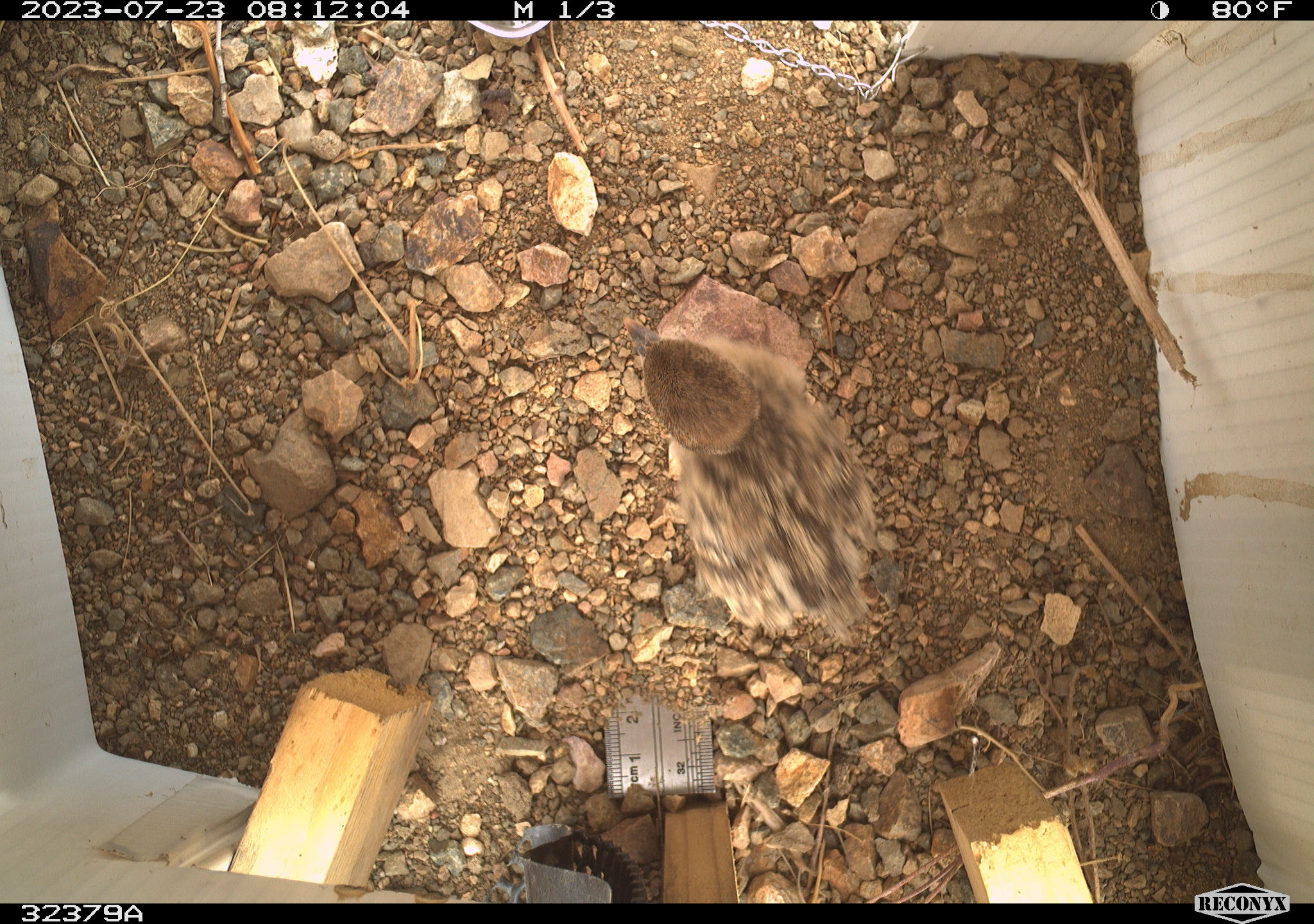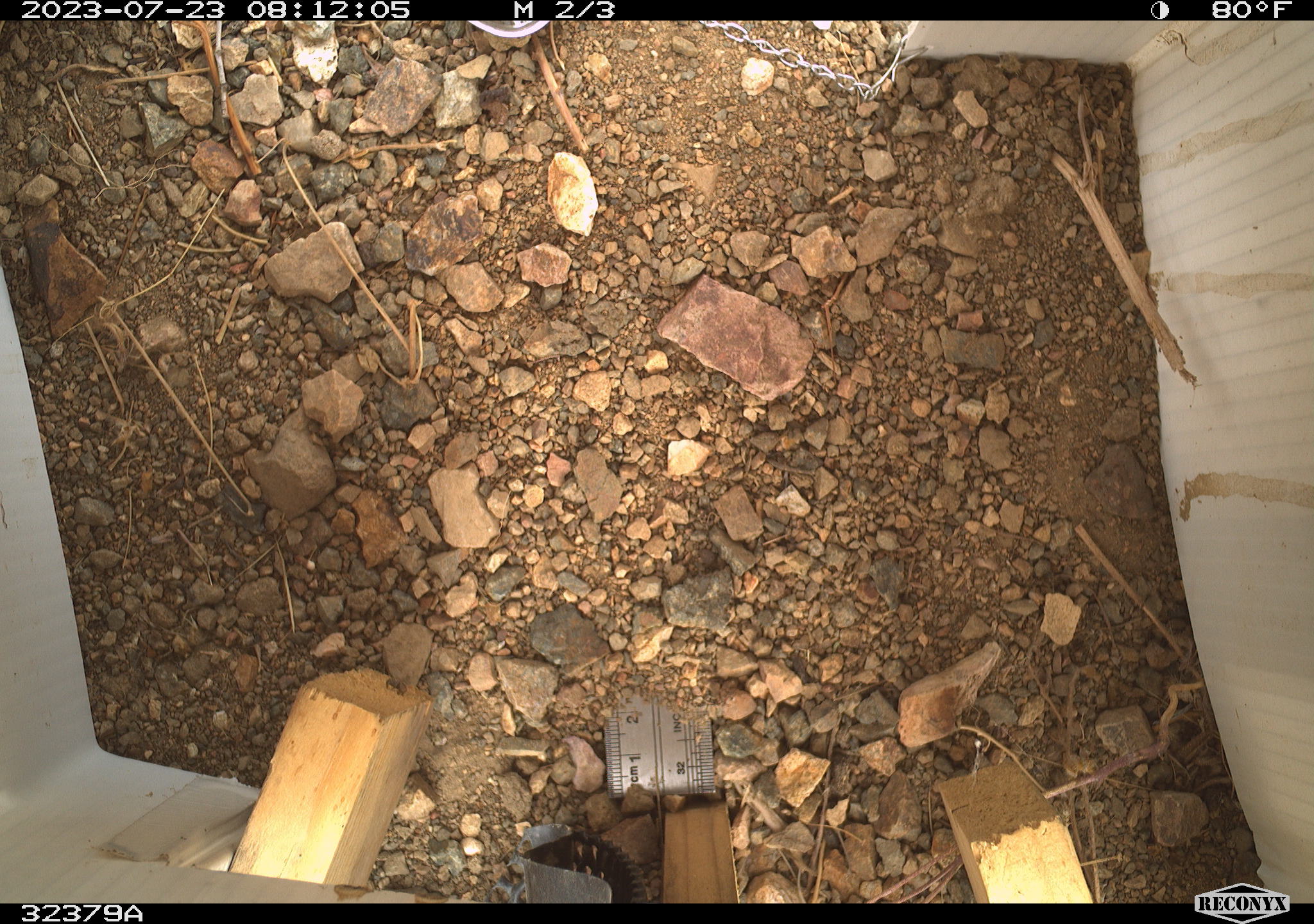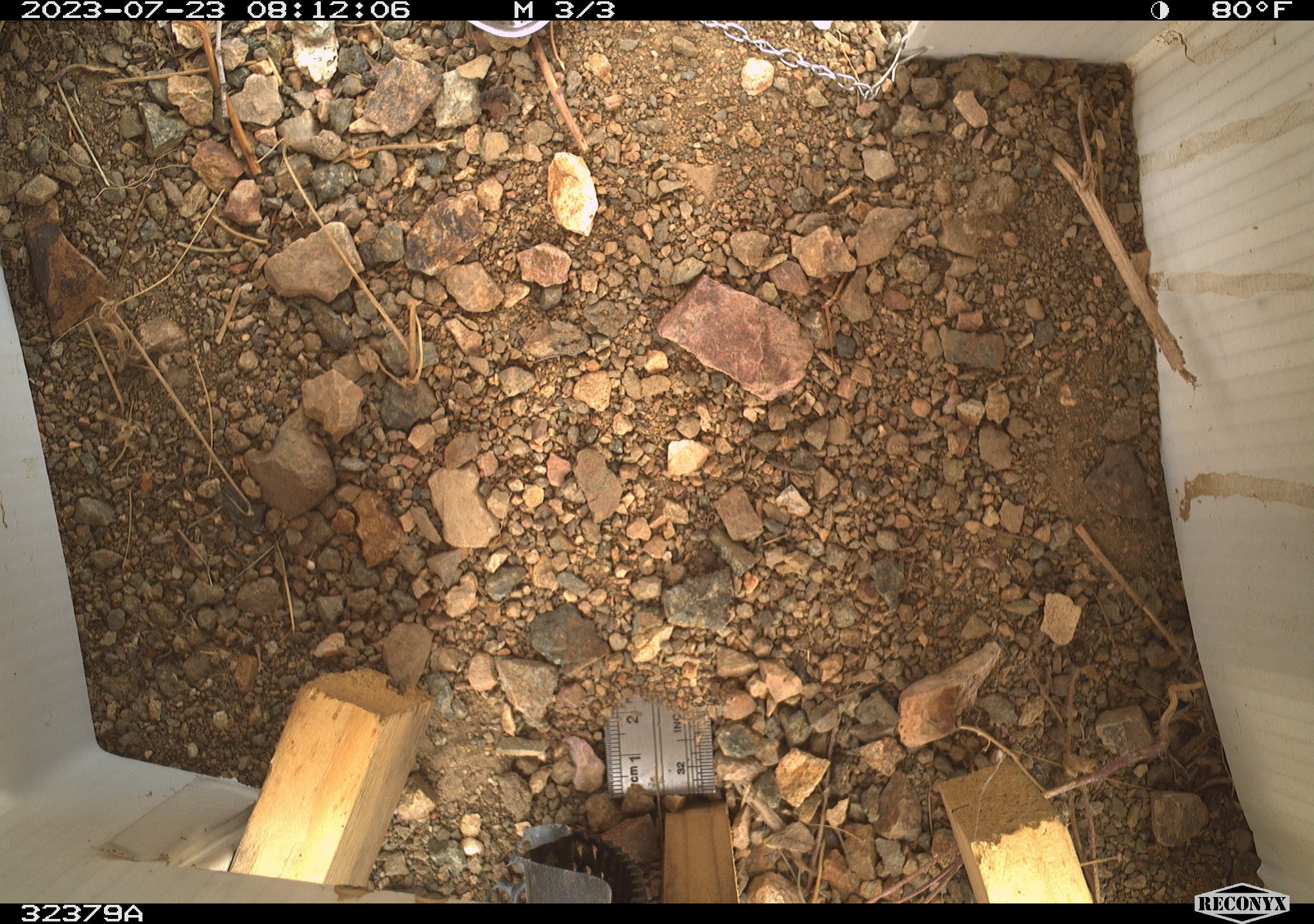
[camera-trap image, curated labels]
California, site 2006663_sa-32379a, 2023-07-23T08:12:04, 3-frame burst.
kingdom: Animalia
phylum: Chordata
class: Aves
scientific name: Aves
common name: bird